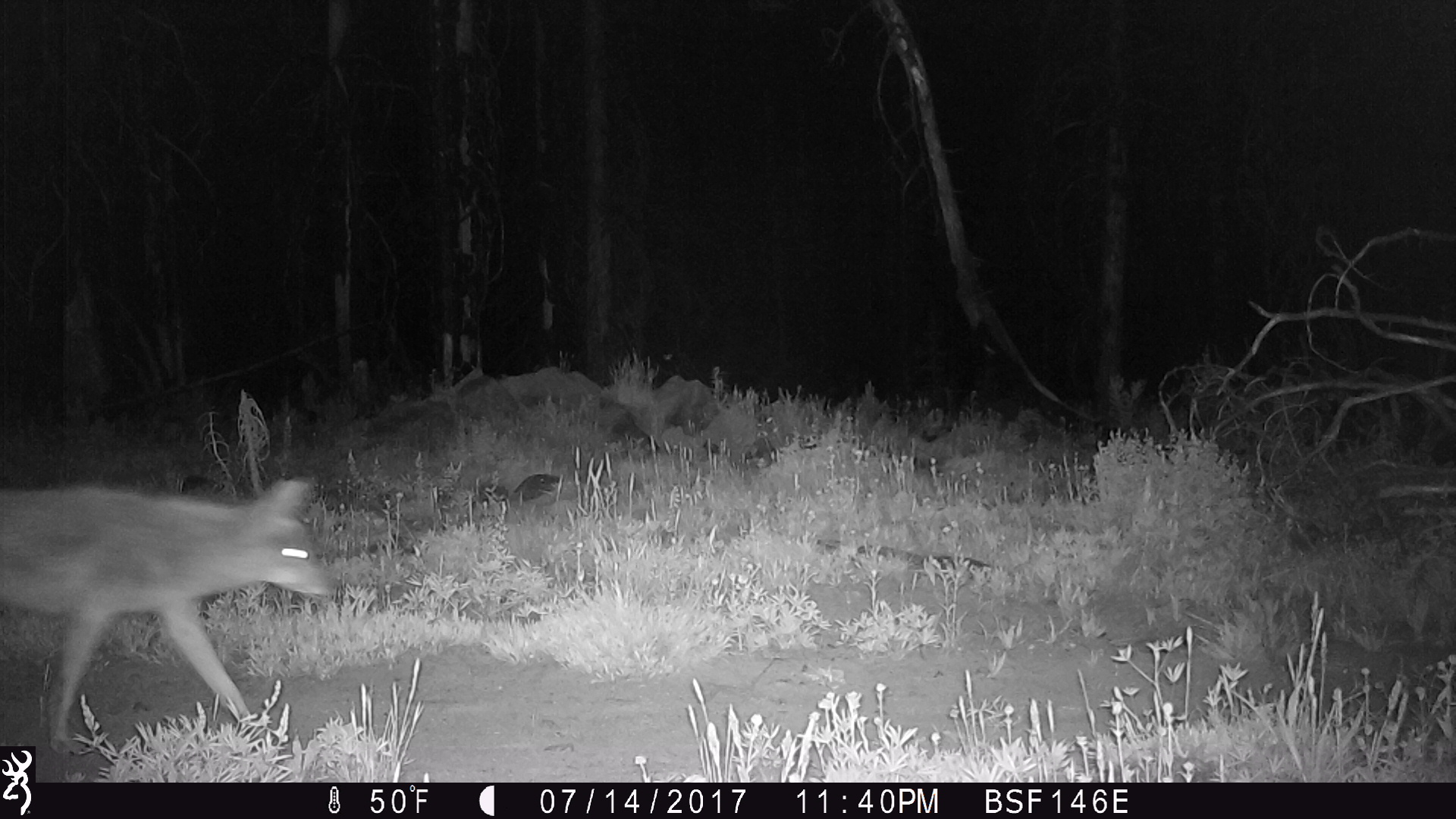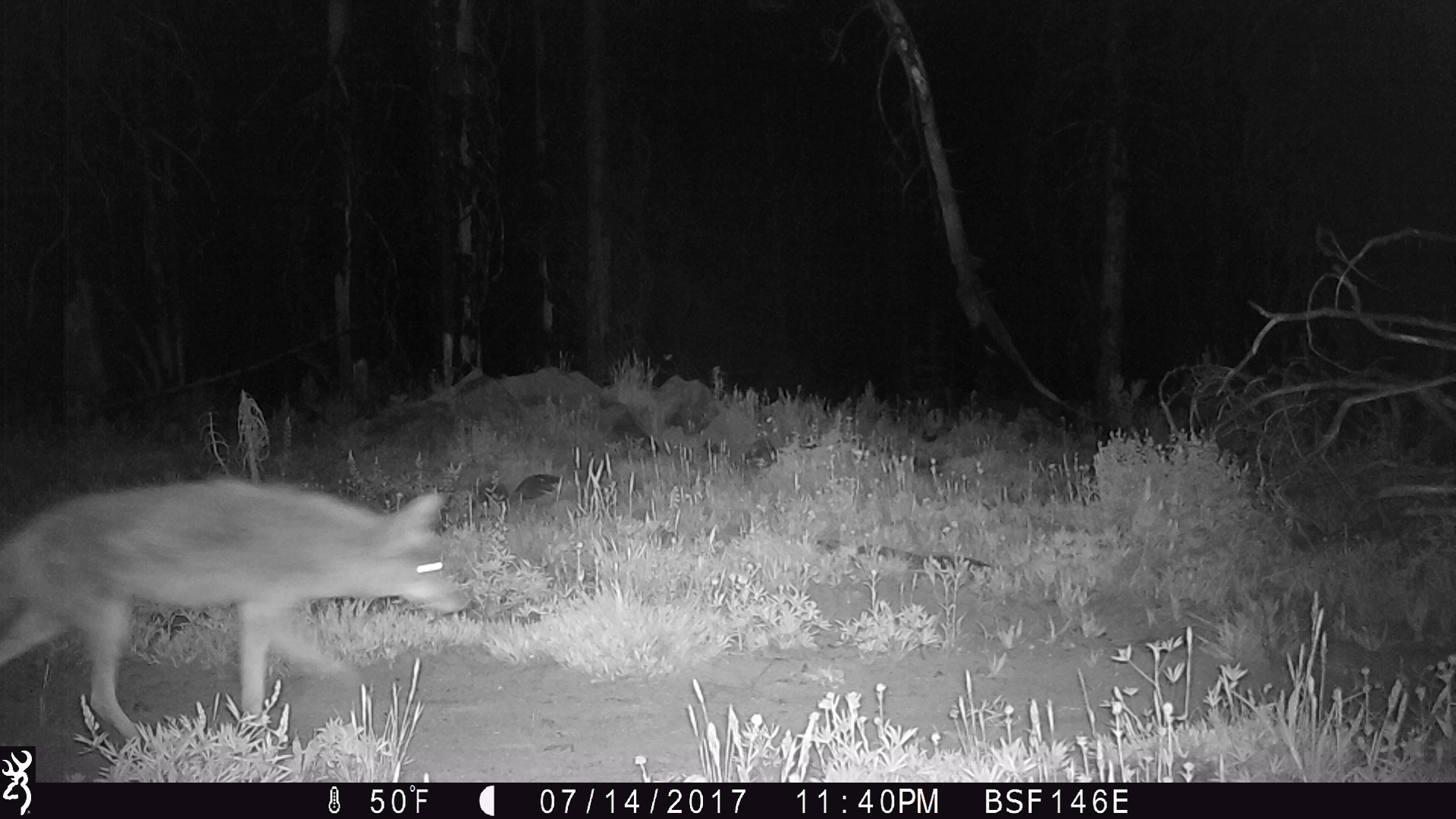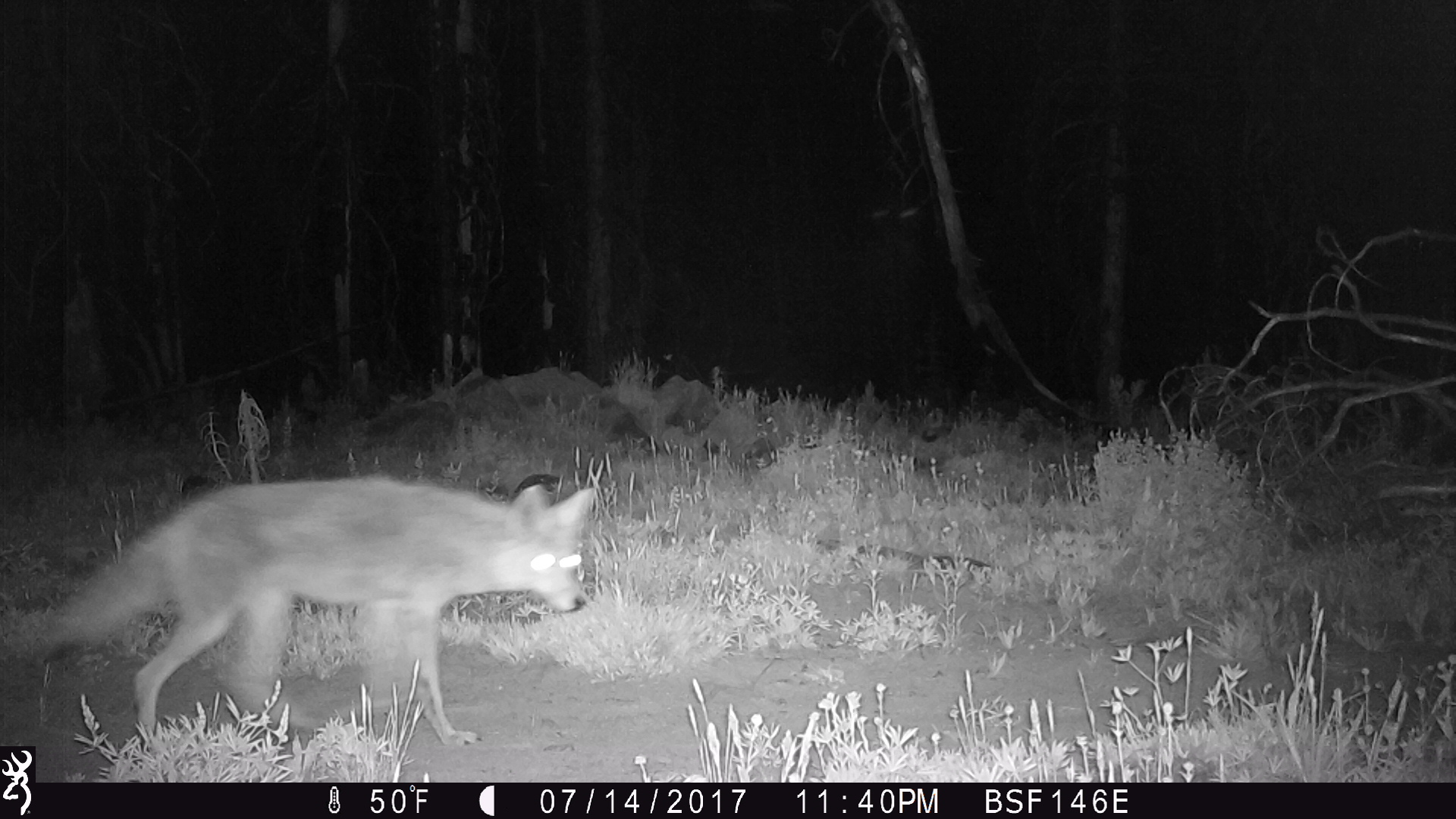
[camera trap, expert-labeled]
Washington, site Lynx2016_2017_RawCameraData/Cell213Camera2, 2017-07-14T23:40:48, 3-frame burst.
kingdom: Animalia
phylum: Chordata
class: Mammalia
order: Carnivora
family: Canidae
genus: Canis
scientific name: Canis latrans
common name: coyote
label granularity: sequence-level